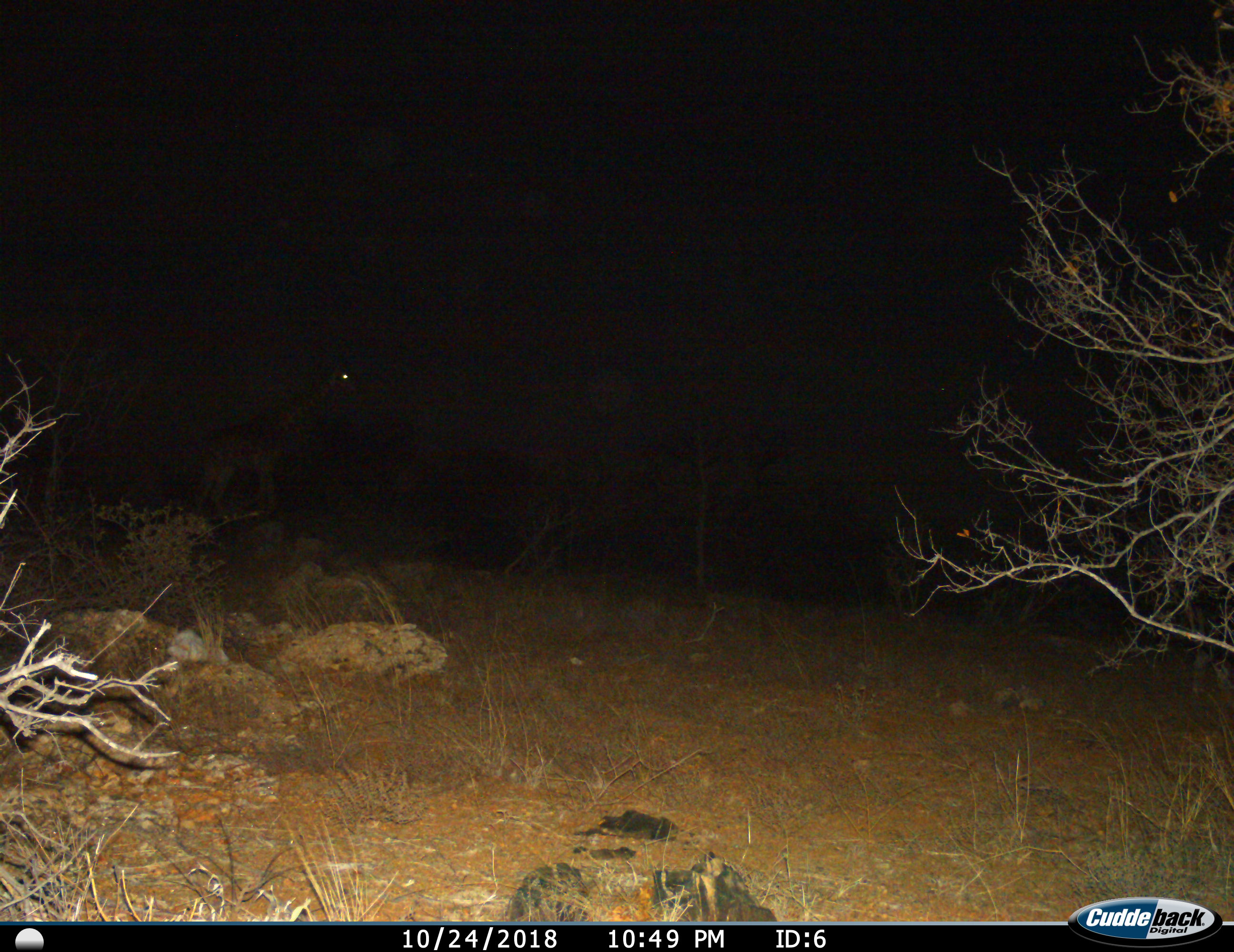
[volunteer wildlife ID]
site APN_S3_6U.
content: unidentified animal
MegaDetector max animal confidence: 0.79